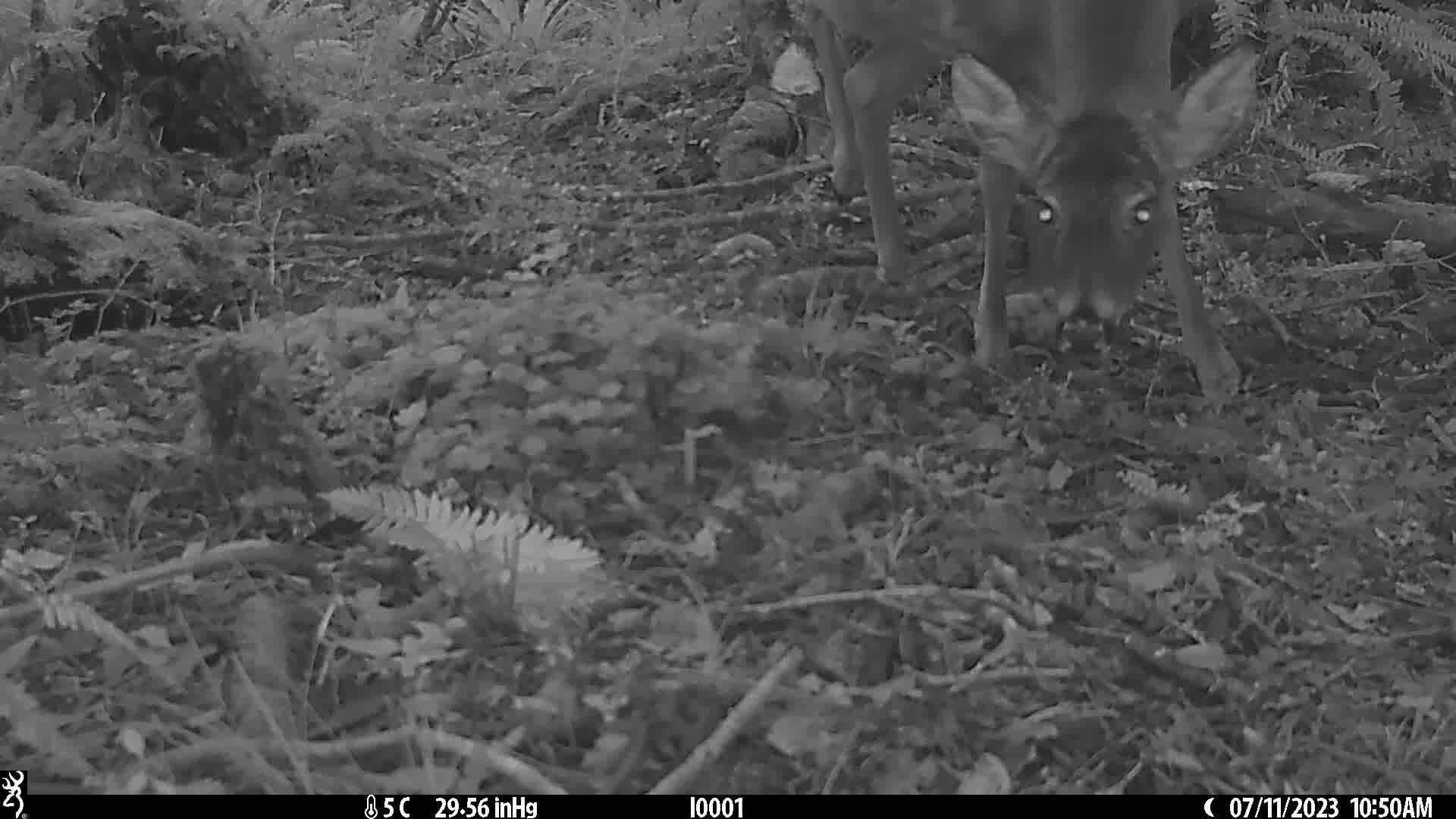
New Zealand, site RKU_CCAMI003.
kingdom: Animalia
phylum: Chordata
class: Mammalia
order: Artiodactyla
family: Cervidae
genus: Odocoileus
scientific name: Odocoileus virginianus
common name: white-tailed deer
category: white tailed deer